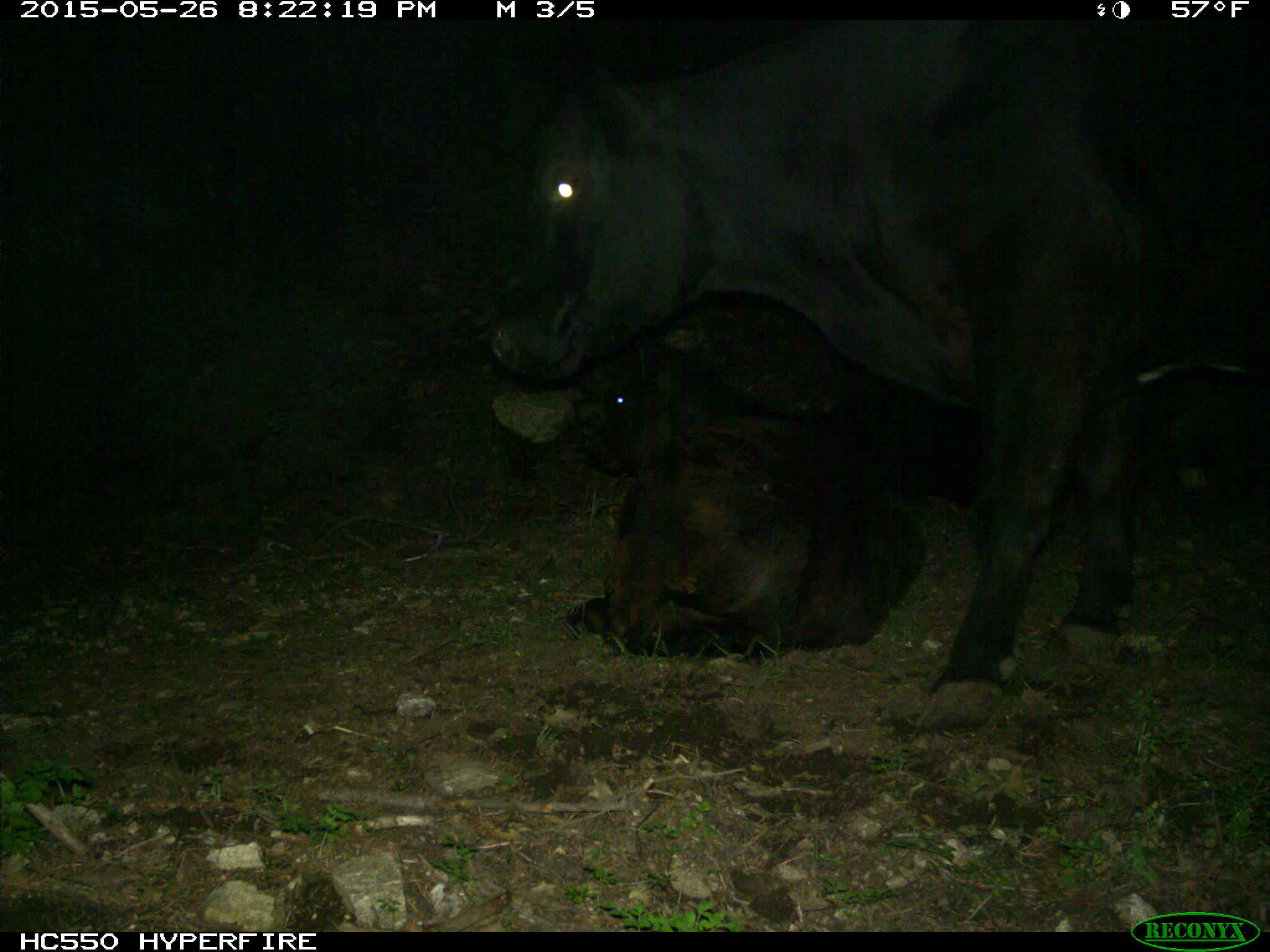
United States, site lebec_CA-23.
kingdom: Animalia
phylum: Chordata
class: Mammalia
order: Artiodactyla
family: Bovidae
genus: Bos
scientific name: Bos taurus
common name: domestic cow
Bos taurus (domestic cow).